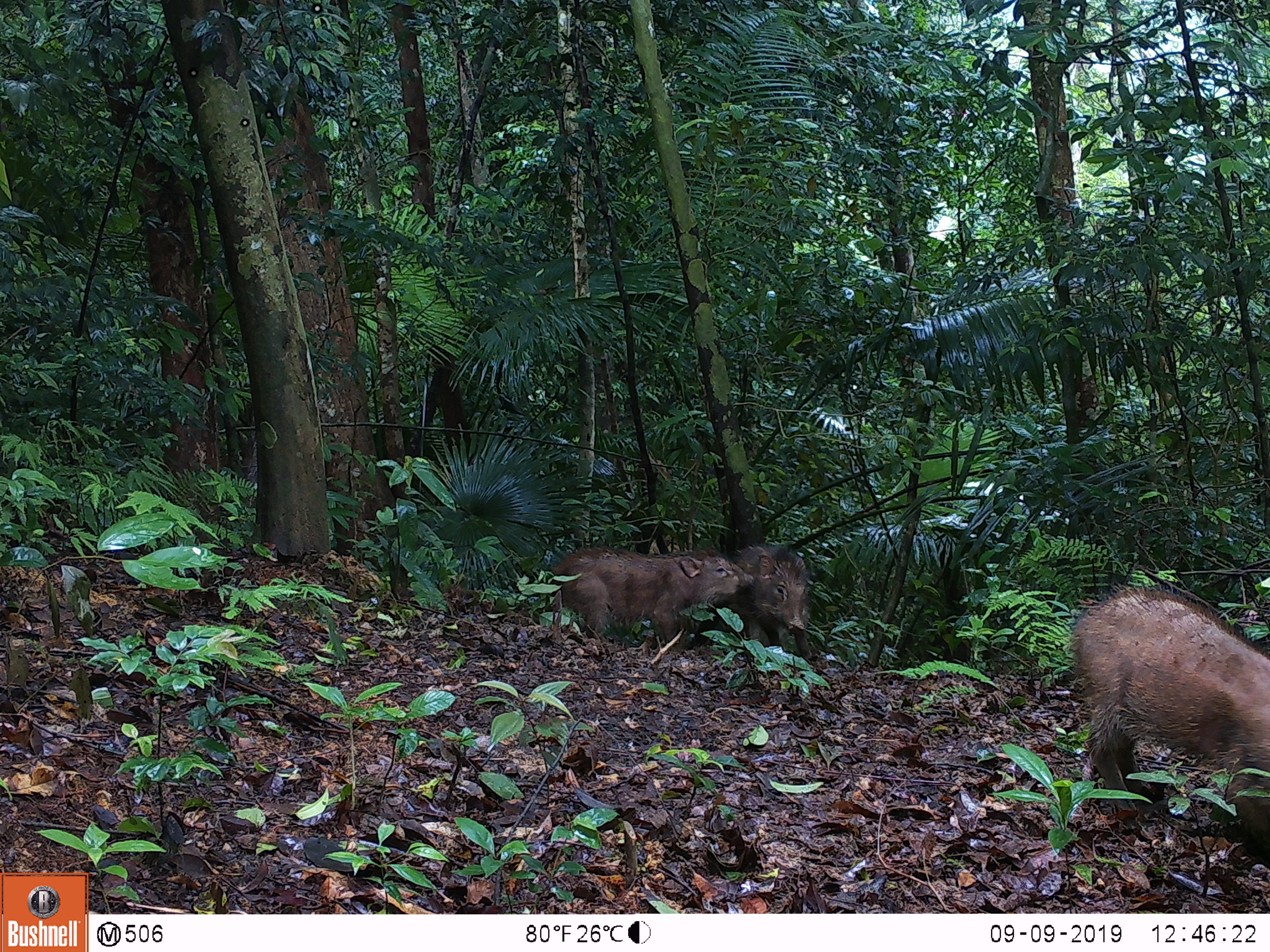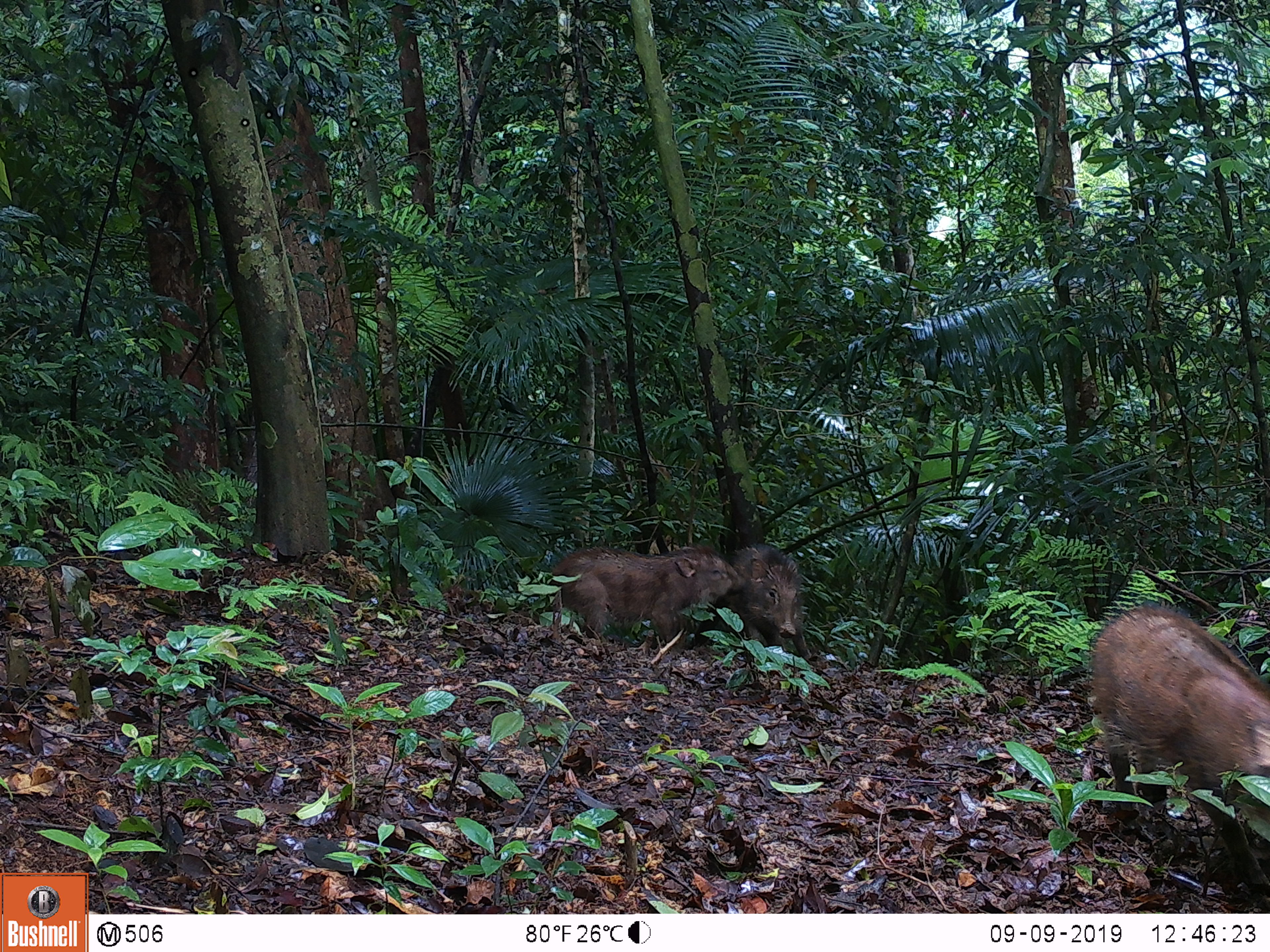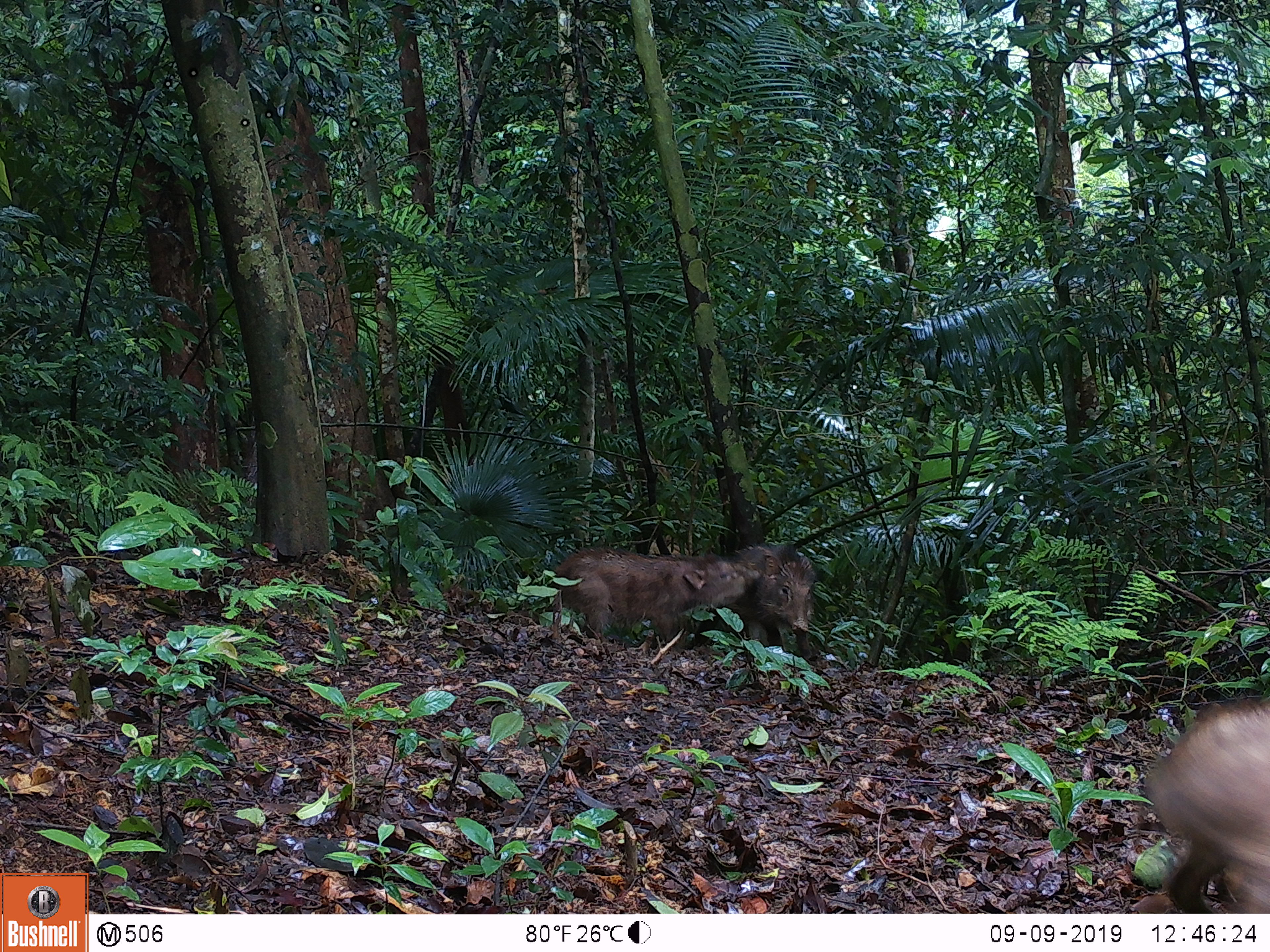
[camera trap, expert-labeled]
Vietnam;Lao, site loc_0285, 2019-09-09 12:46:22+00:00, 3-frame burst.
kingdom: Animalia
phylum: Chordata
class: Mammalia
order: Artiodactyla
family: Suidae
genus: Sus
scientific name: Sus scrofa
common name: eurasian wild pig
Eurasian wild pig (Sus scrofa). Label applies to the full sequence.